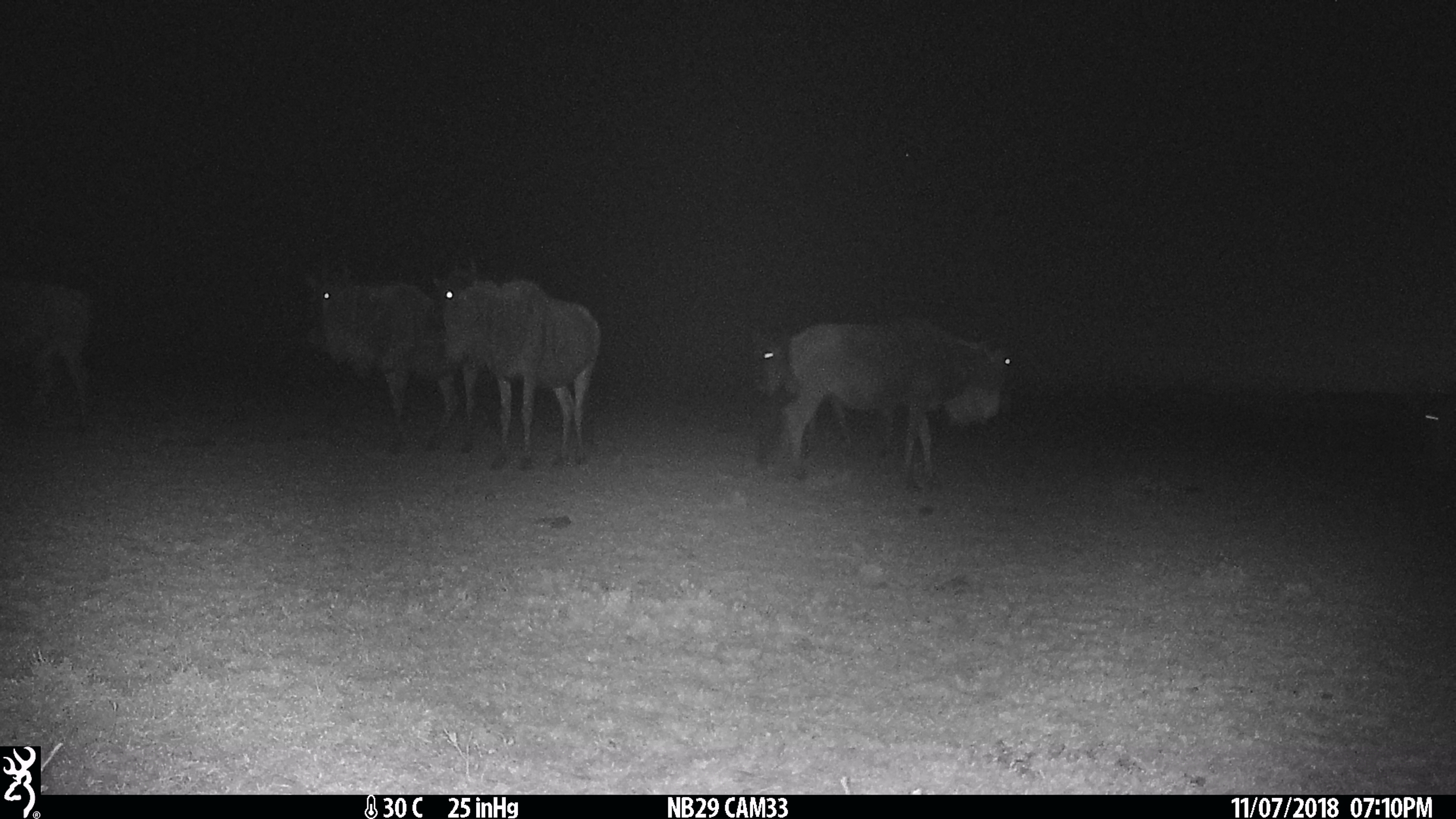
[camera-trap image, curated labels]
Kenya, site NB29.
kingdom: Animalia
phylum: Chordata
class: Mammalia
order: Artiodactyla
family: Bovidae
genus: Connochaetes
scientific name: Connochaetes taurinus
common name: blue wildebeest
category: wildebeest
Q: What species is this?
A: Wildebeest (blue wildebeest) (Connochaetes taurinus).